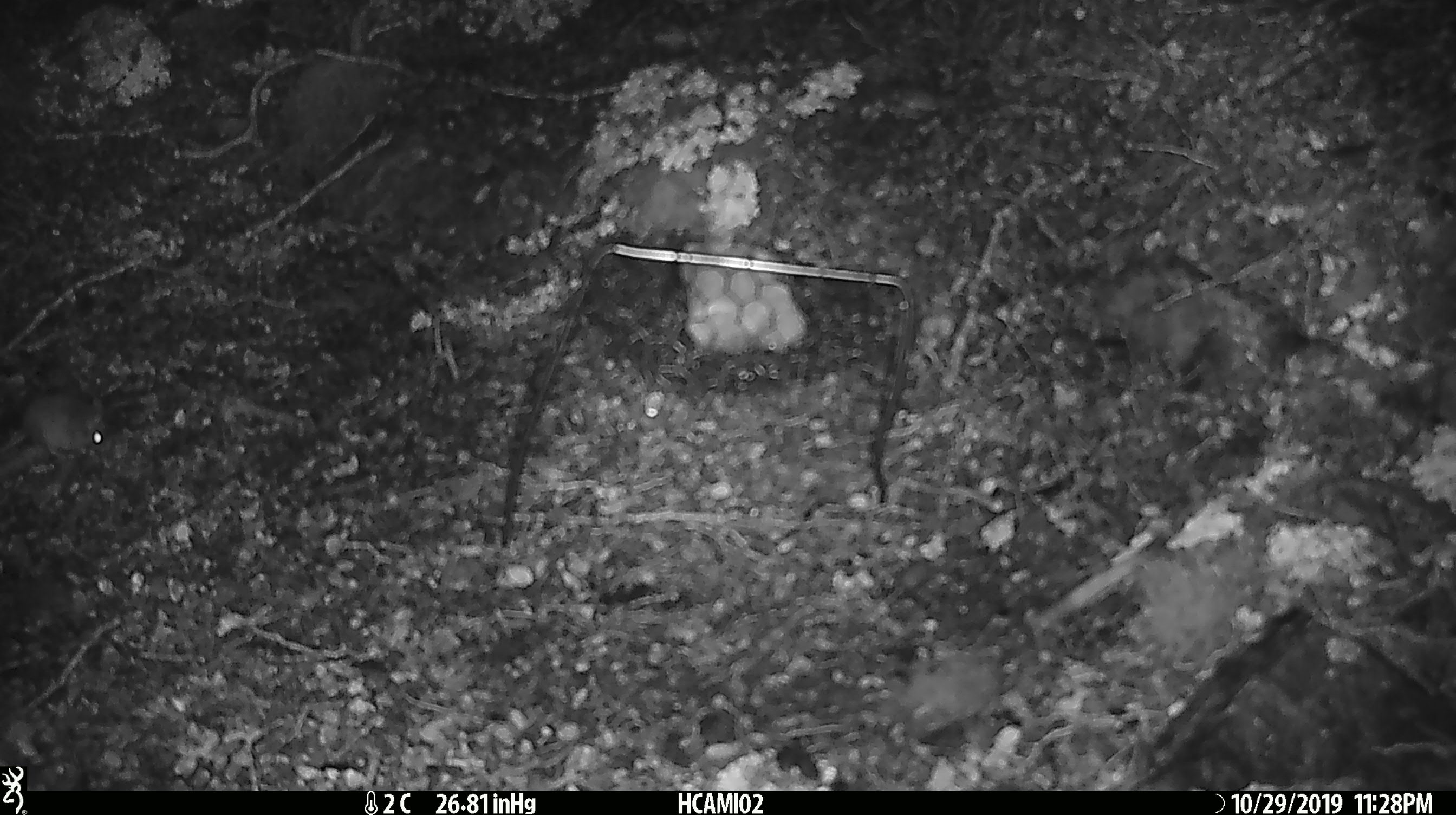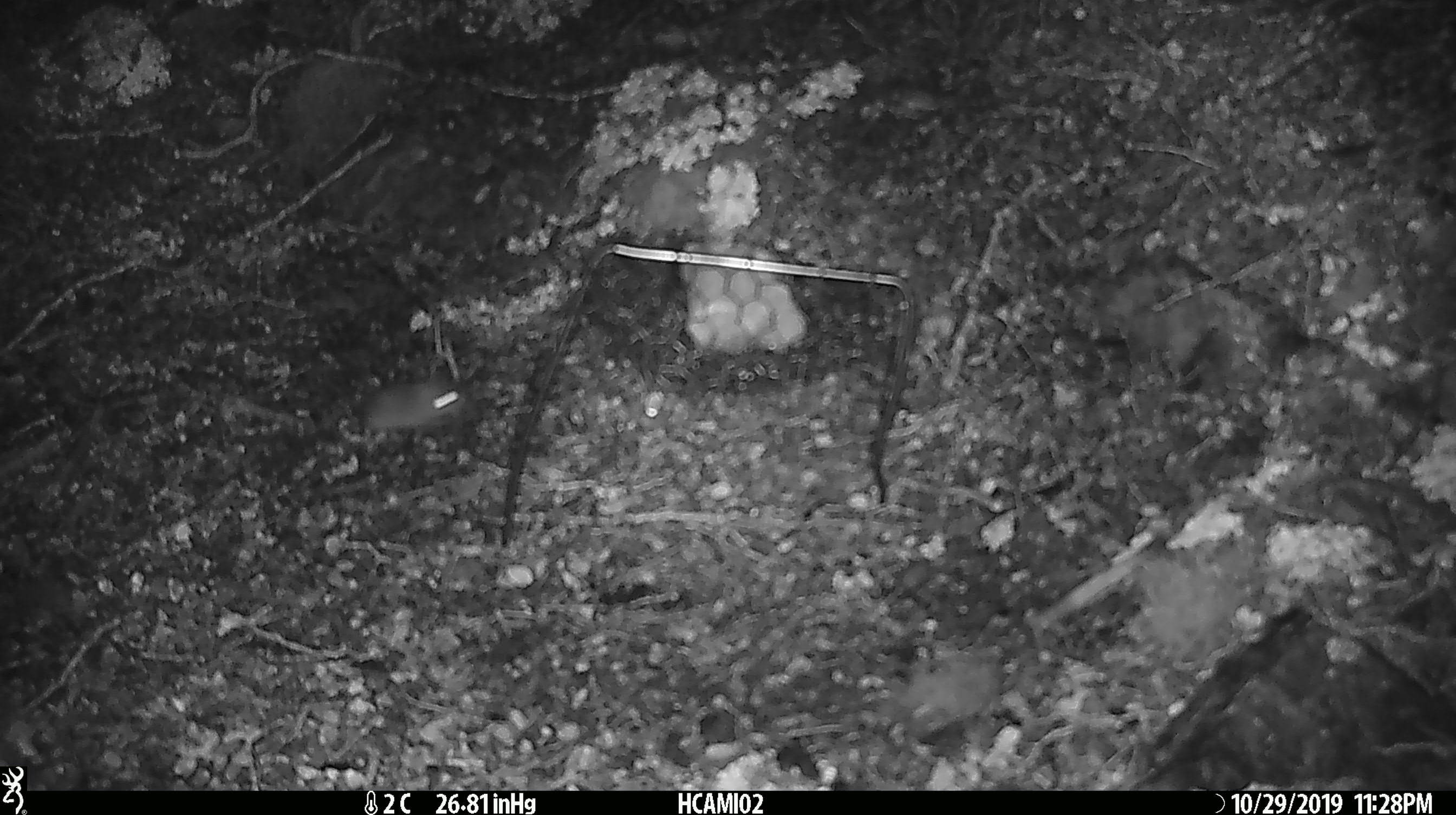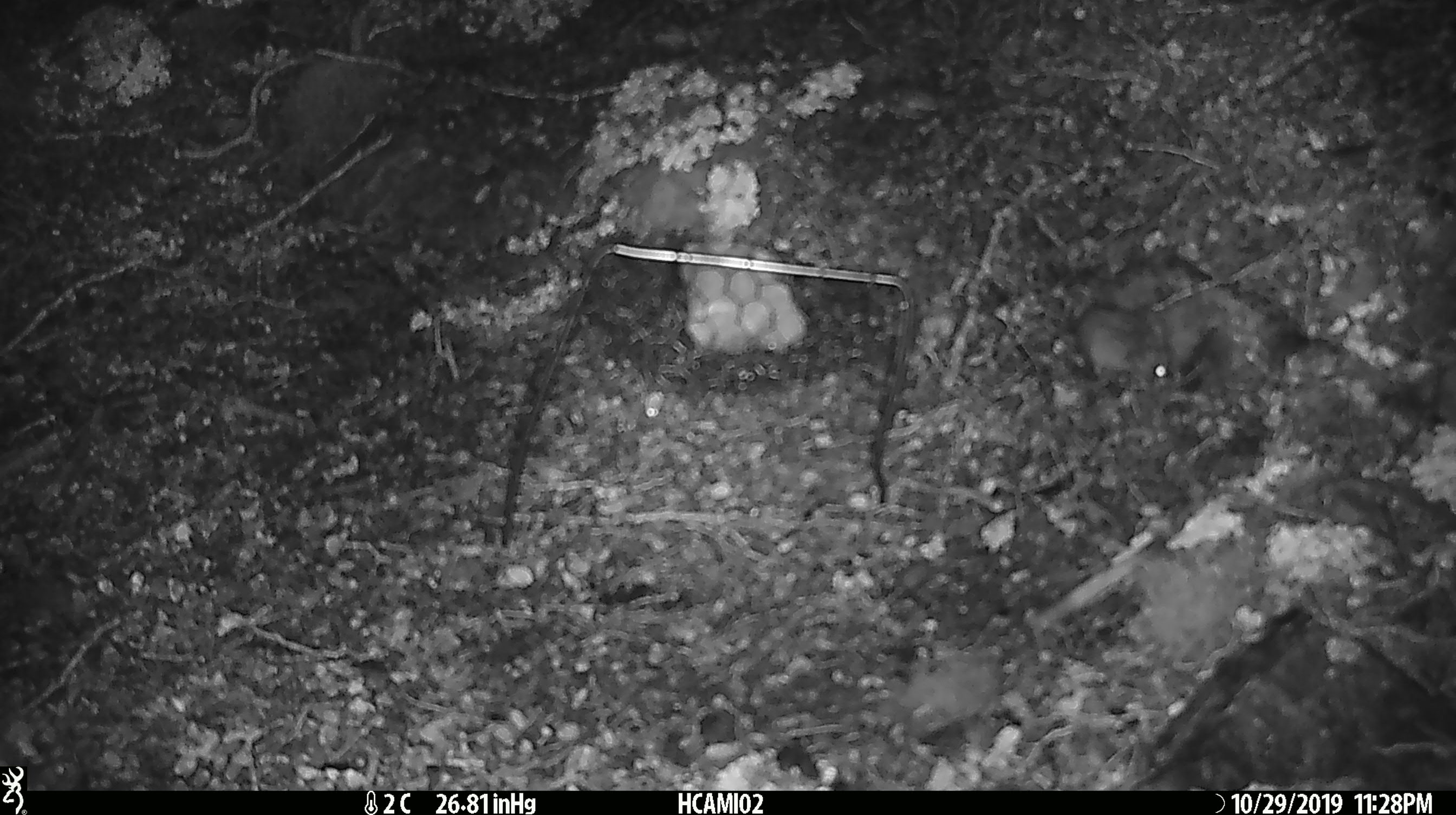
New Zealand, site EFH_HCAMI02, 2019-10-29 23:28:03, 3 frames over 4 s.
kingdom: Animalia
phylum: Chordata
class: Mammalia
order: Rodentia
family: Muridae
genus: Mus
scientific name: Mus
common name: mouse